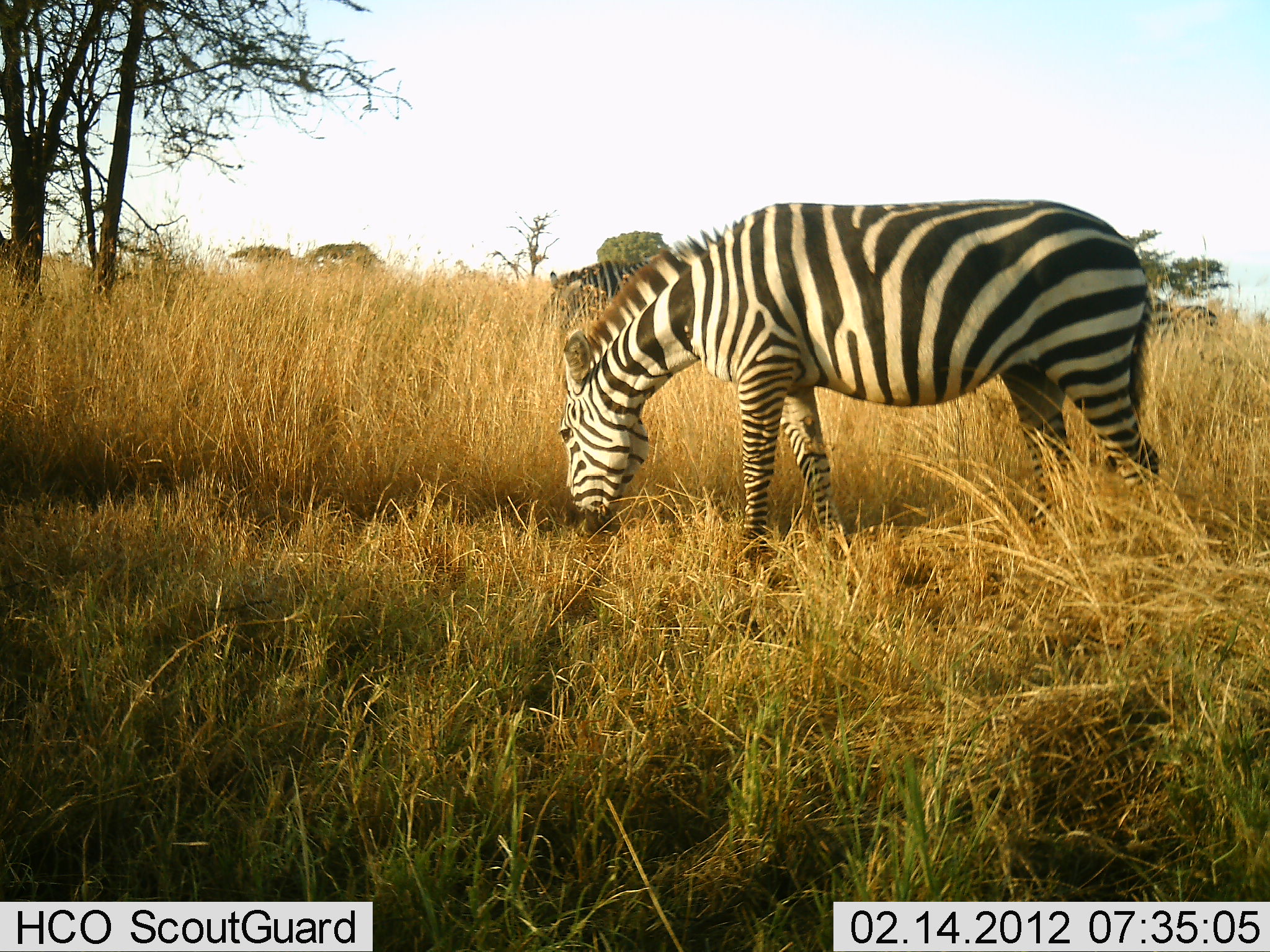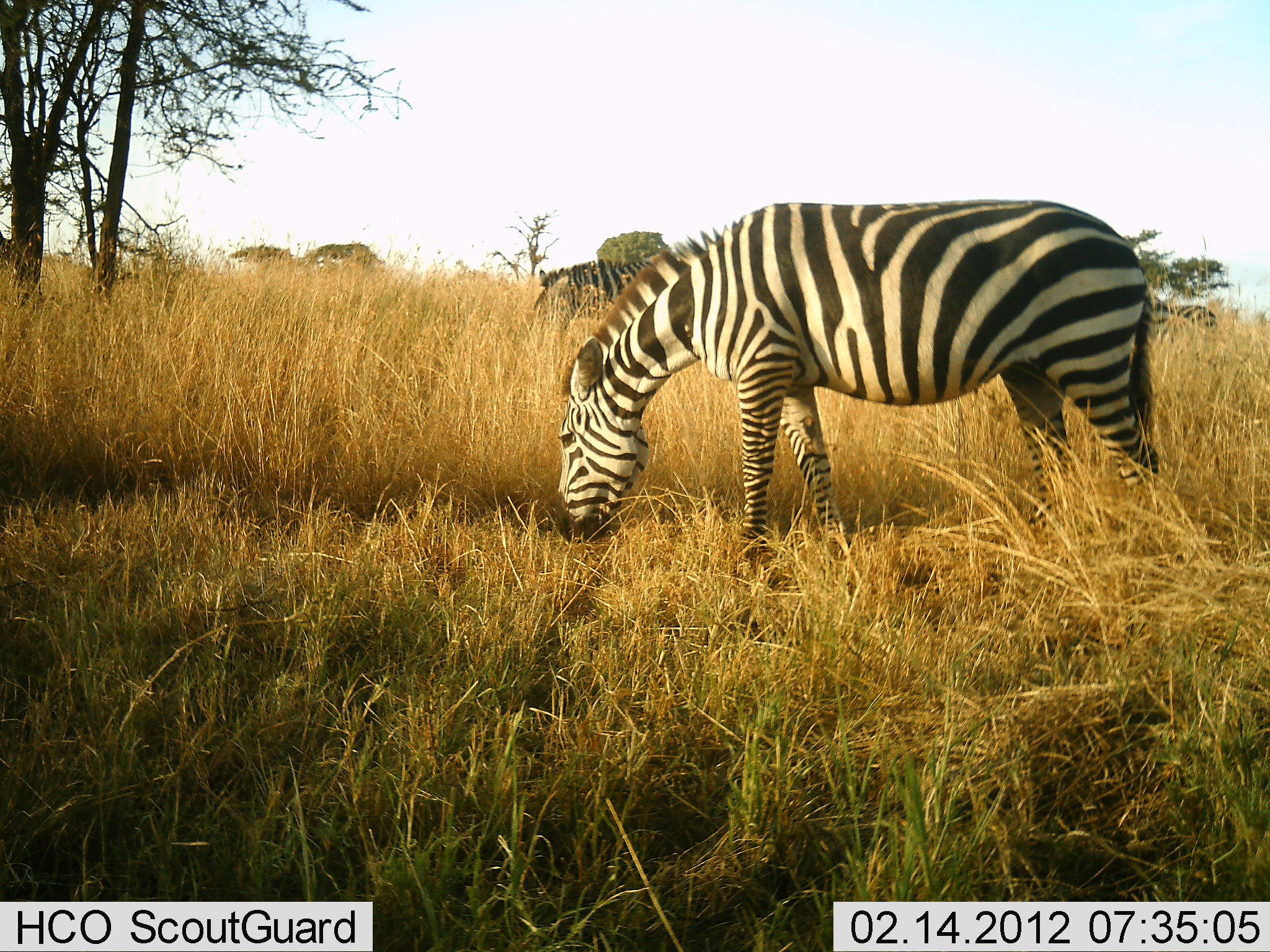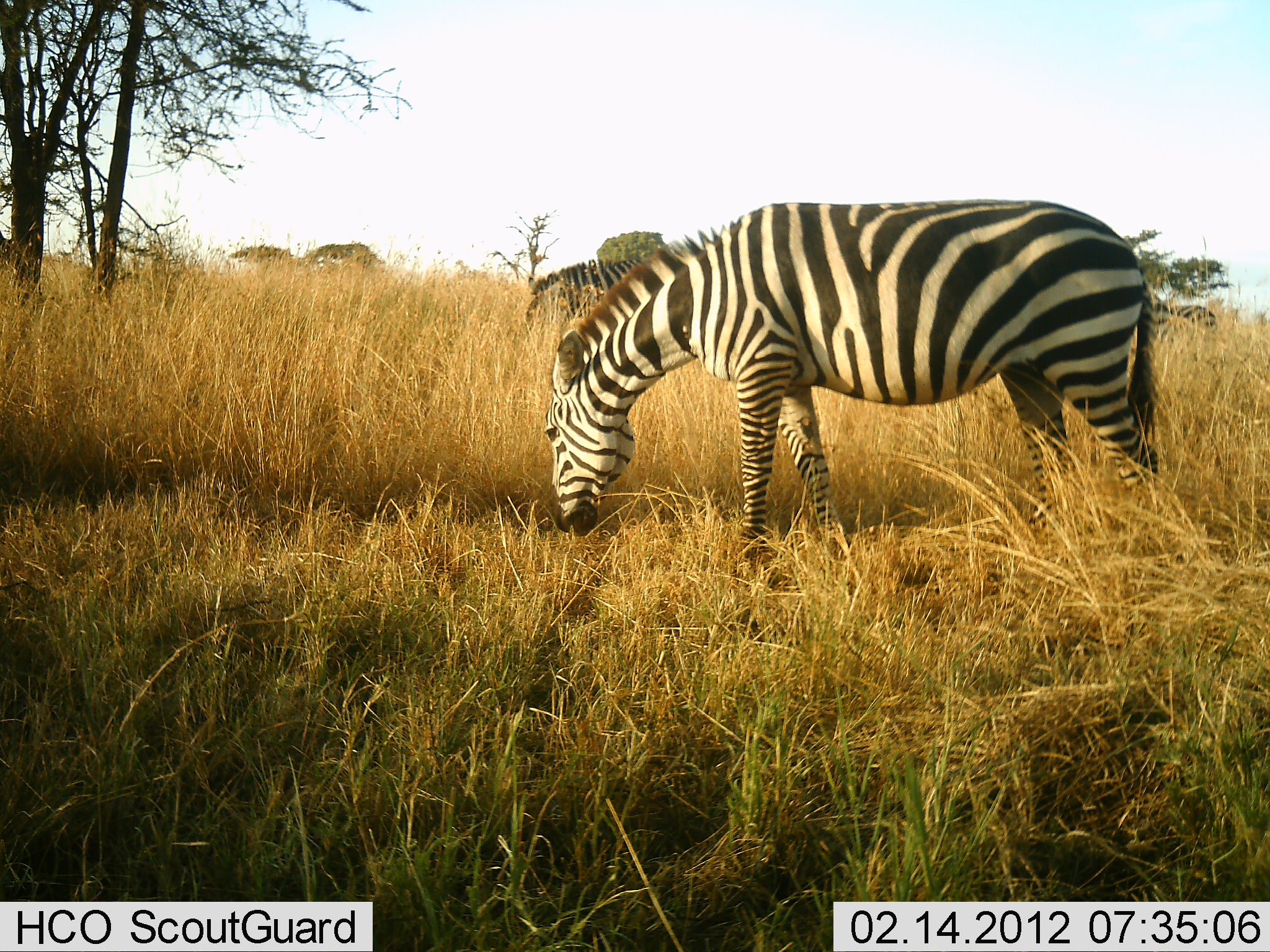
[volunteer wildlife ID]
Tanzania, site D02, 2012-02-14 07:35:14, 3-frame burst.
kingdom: Animalia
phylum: Chordata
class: Mammalia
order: Perissodactyla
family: Equidae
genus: Equus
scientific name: Equus quagga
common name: plains zebra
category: zebra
Zebra (plains zebra) (Equus quagga), count 2. Behavior (volunteer vote fractions): standing 41%, resting 0%, moving 4%, interacting 0%. Young present (vote fraction): 0%. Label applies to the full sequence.